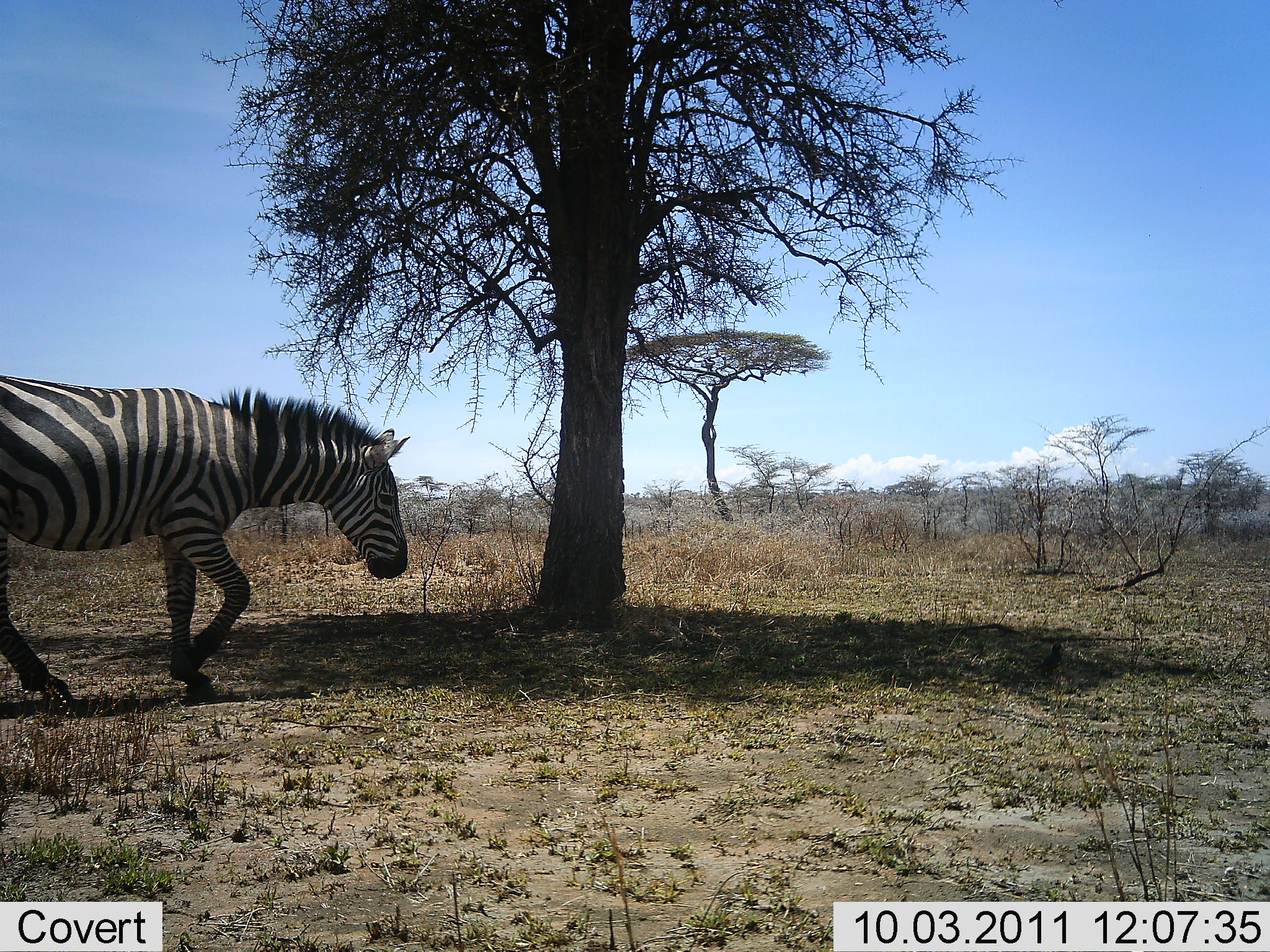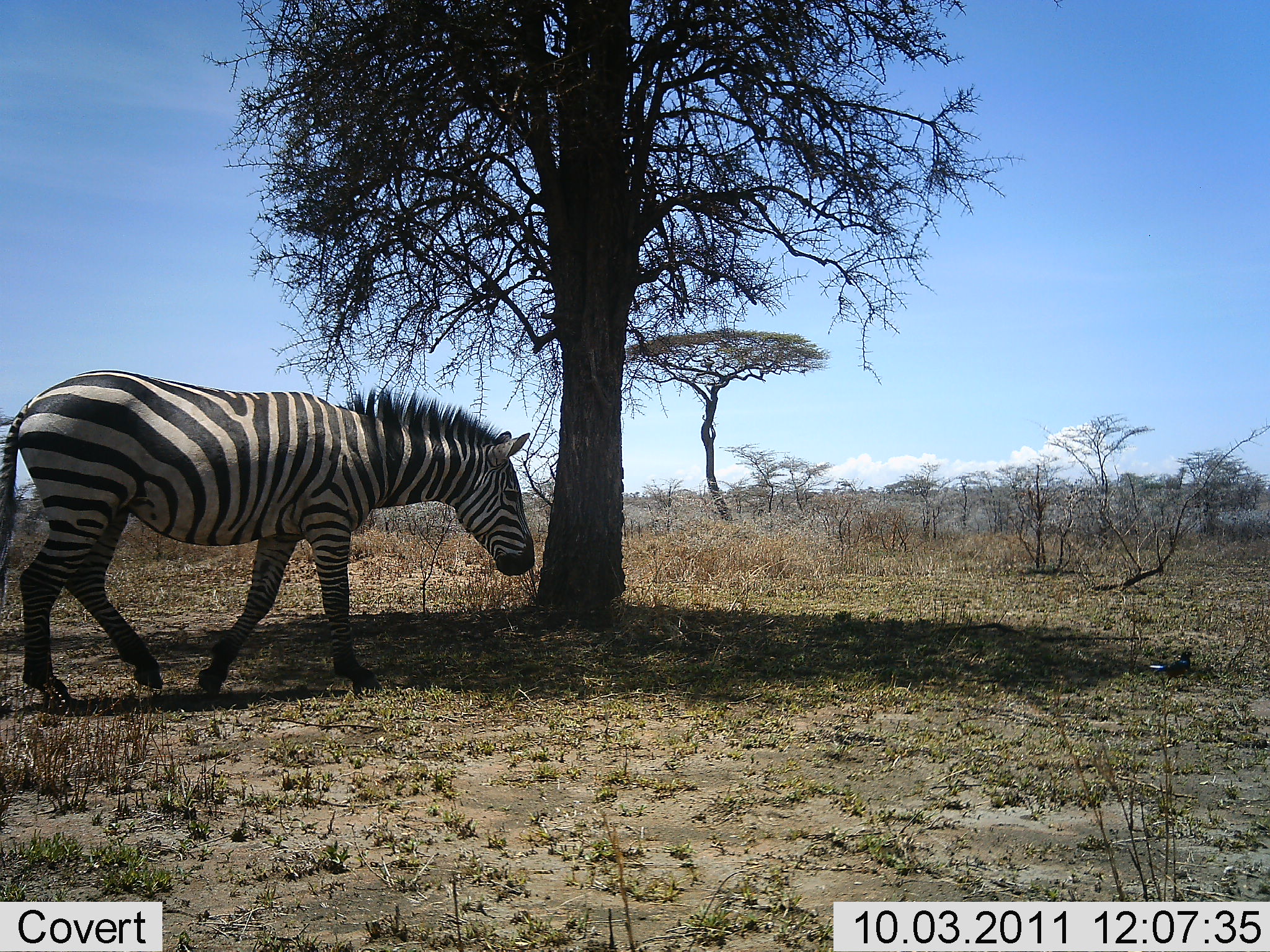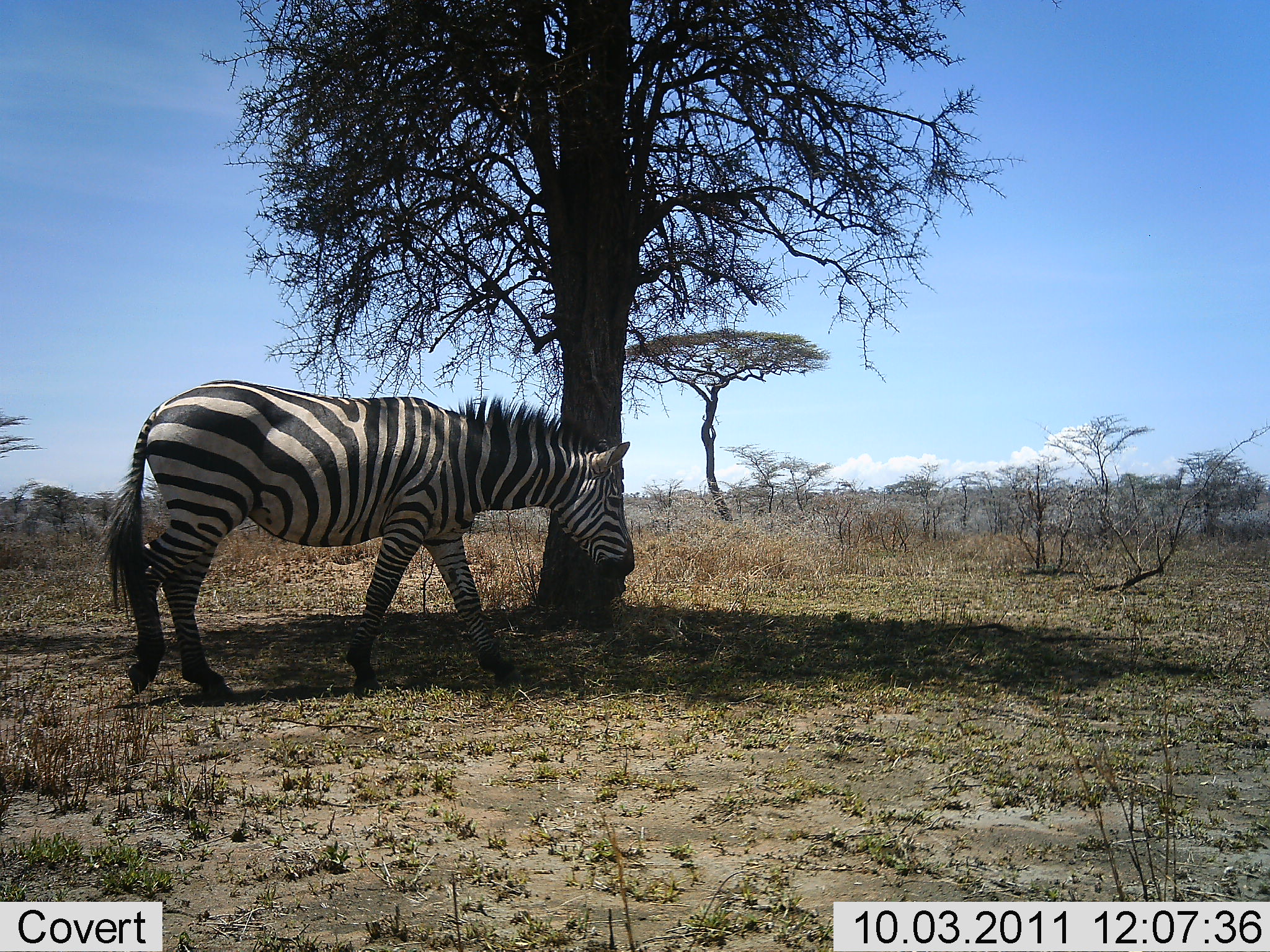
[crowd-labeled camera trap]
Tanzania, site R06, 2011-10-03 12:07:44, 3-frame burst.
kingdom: Animalia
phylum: Chordata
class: Mammalia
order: Perissodactyla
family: Equidae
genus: Equus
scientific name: Equus quagga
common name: plains zebra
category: zebra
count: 1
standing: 6%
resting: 0%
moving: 100%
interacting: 0%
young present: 0%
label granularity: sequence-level